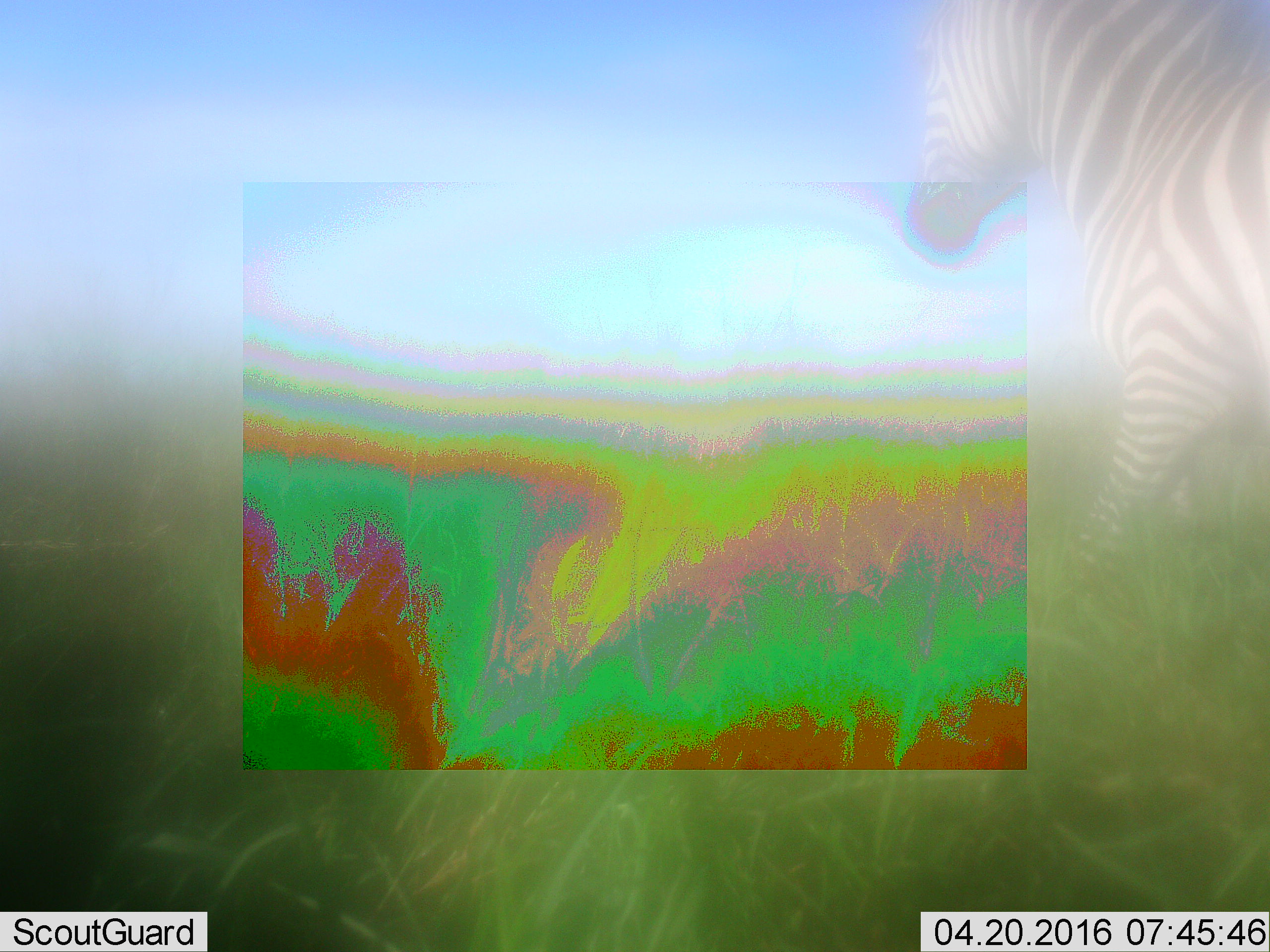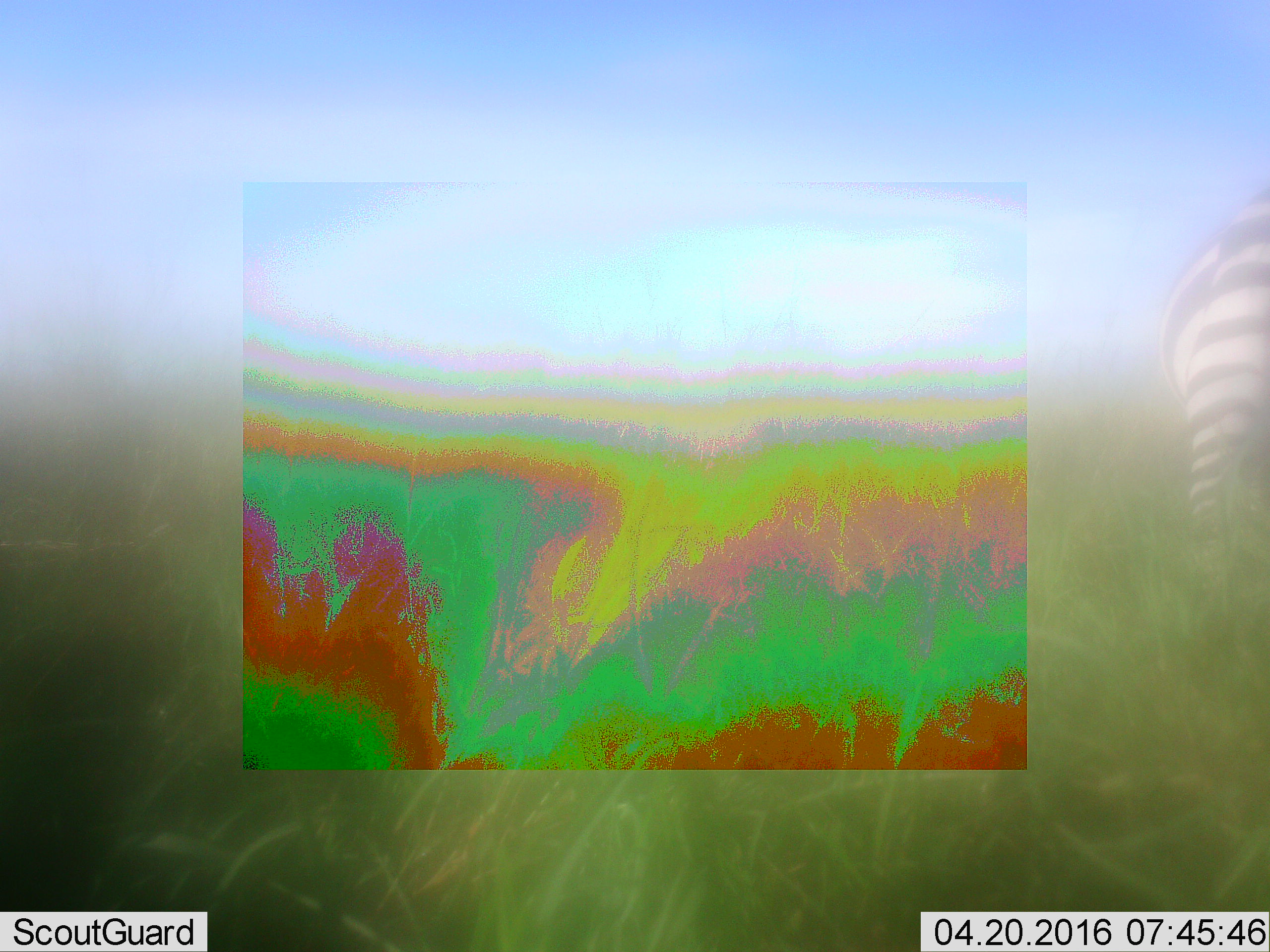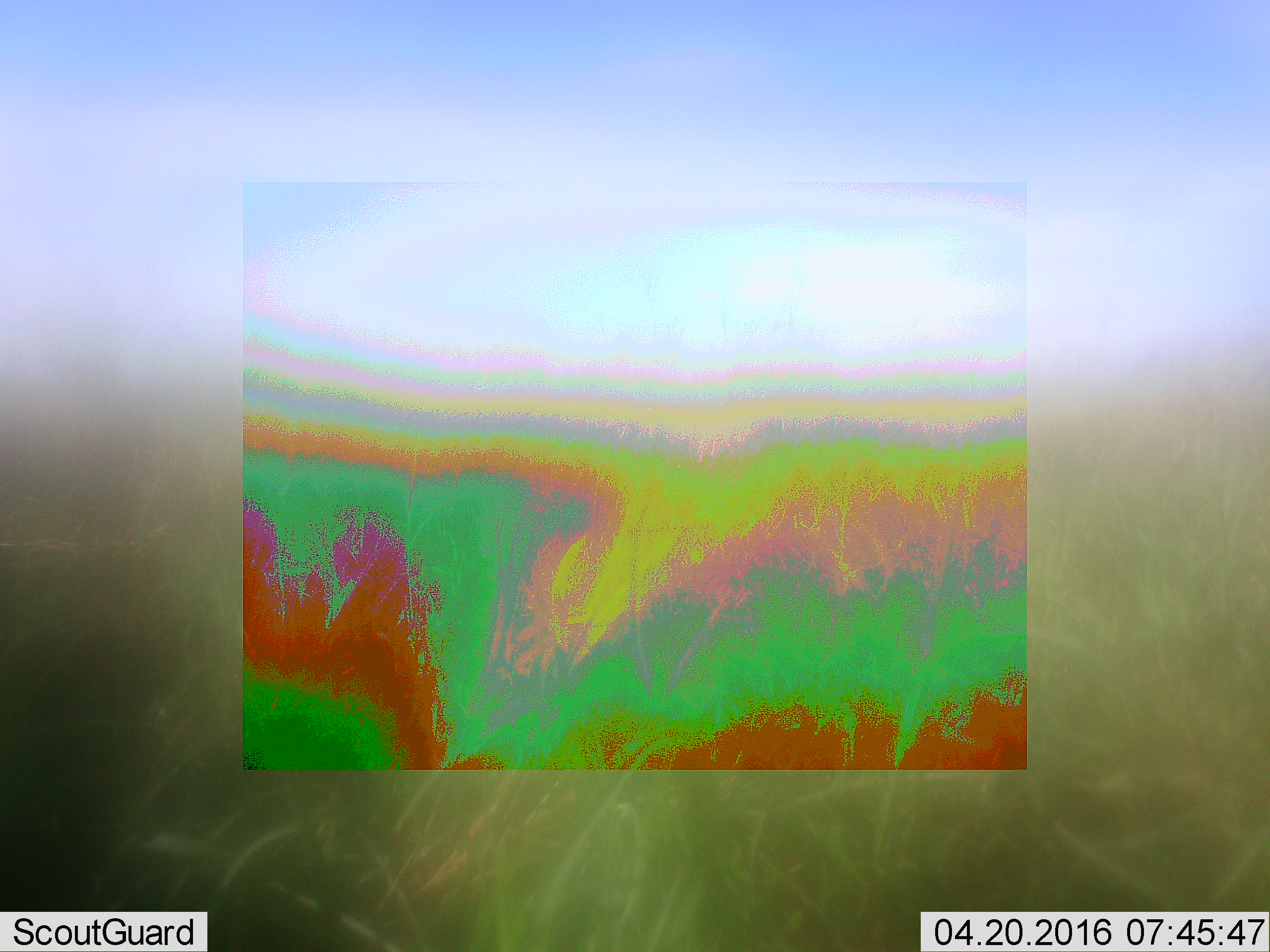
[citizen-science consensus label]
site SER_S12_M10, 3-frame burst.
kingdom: Animalia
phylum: Chordata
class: Mammalia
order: Perissodactyla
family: Equidae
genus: Equus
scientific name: Equus quagga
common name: plains zebra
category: zebraplains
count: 1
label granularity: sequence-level